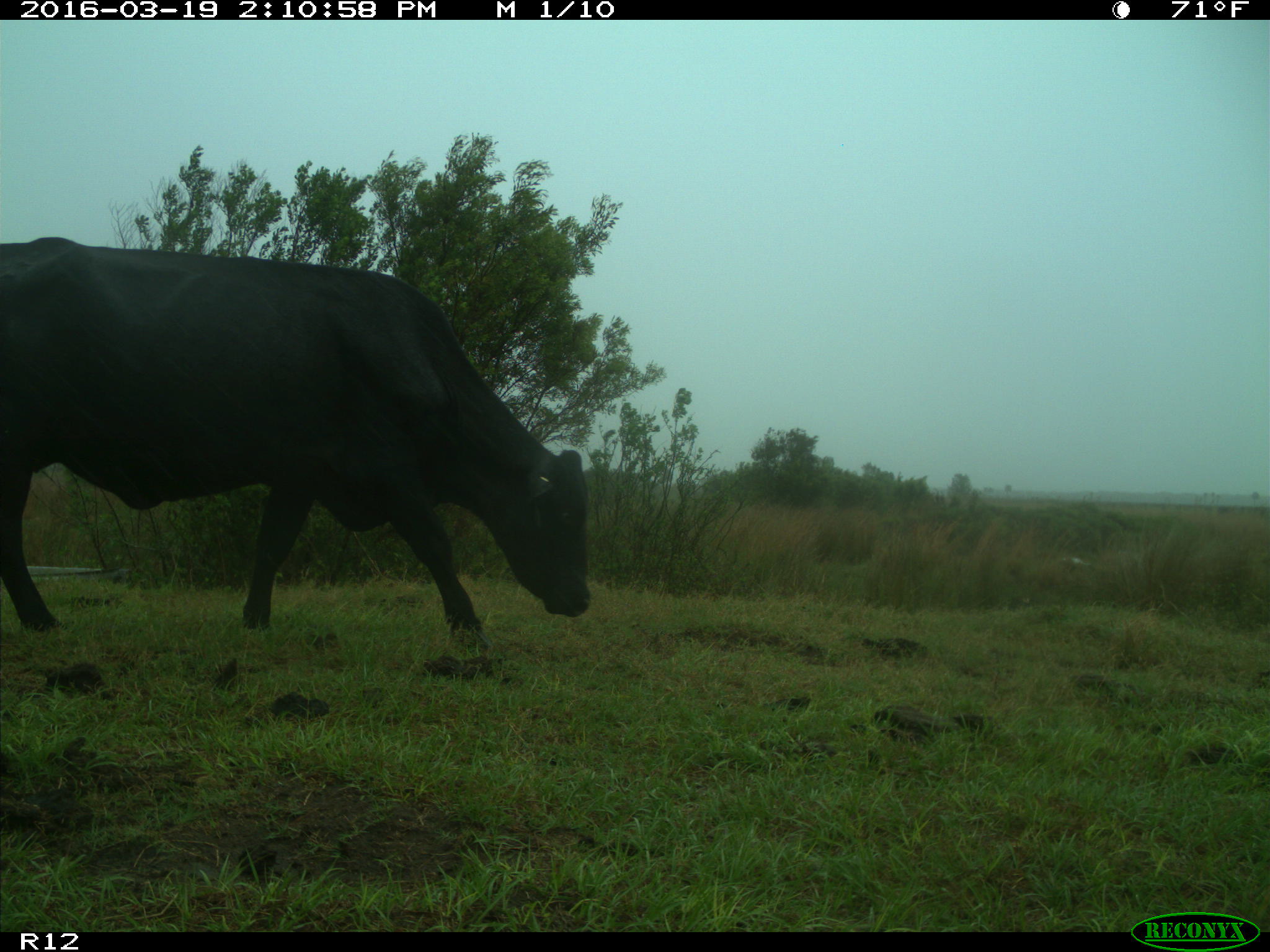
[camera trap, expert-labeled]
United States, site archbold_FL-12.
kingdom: Animalia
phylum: Chordata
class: Mammalia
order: Artiodactyla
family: Bovidae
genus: Bos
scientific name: Bos taurus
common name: domestic cow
Bos taurus (domestic cow).